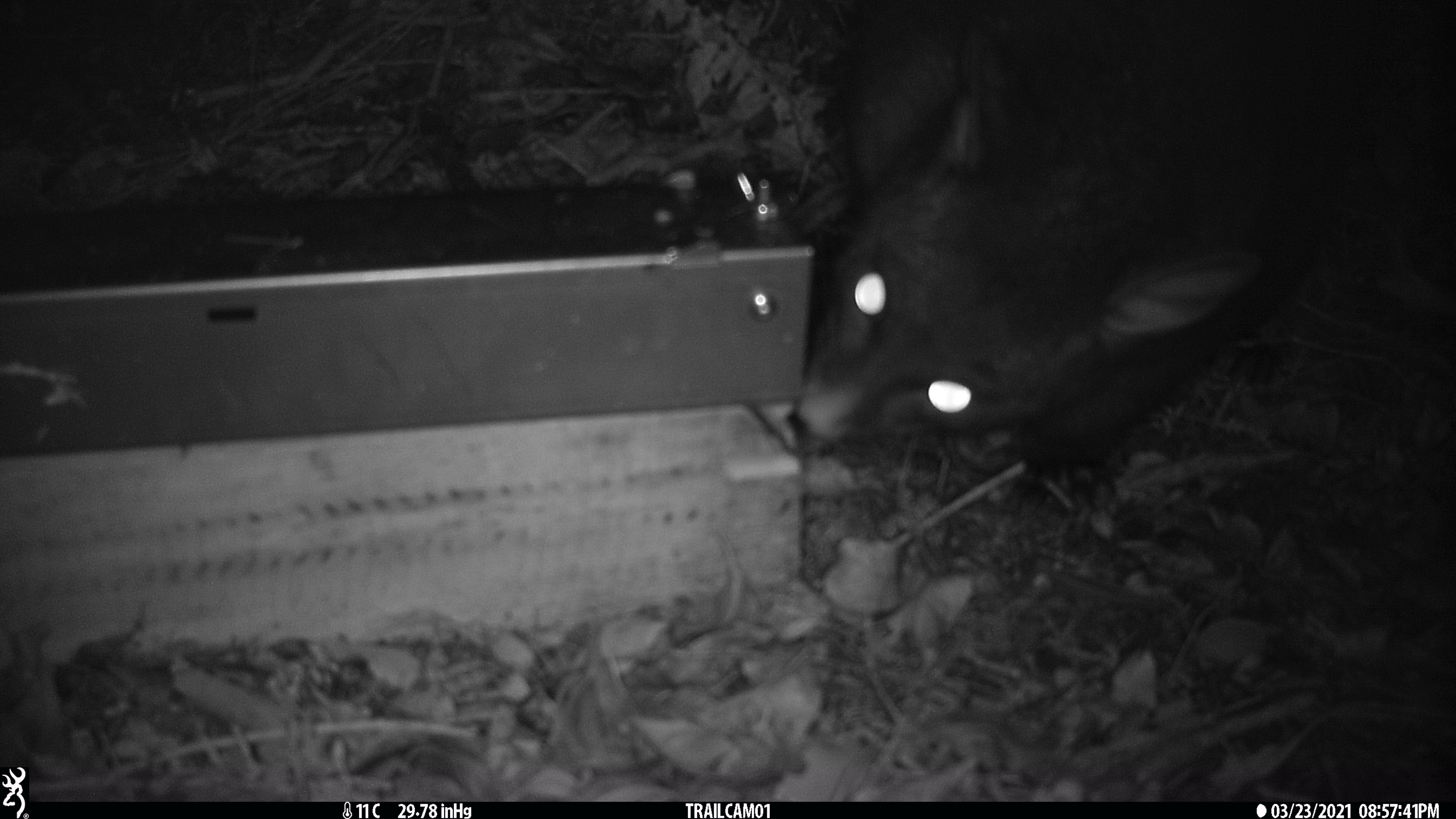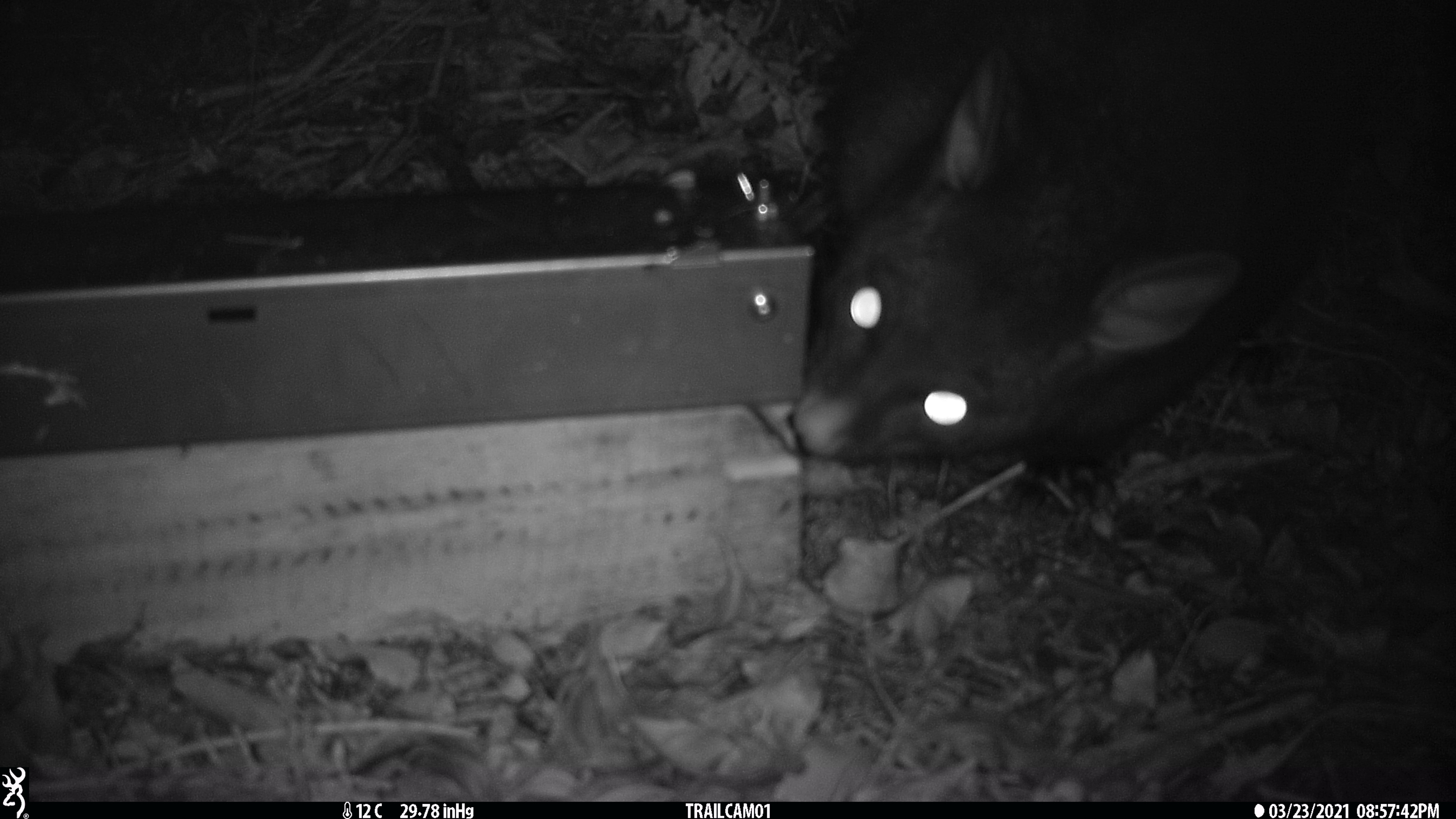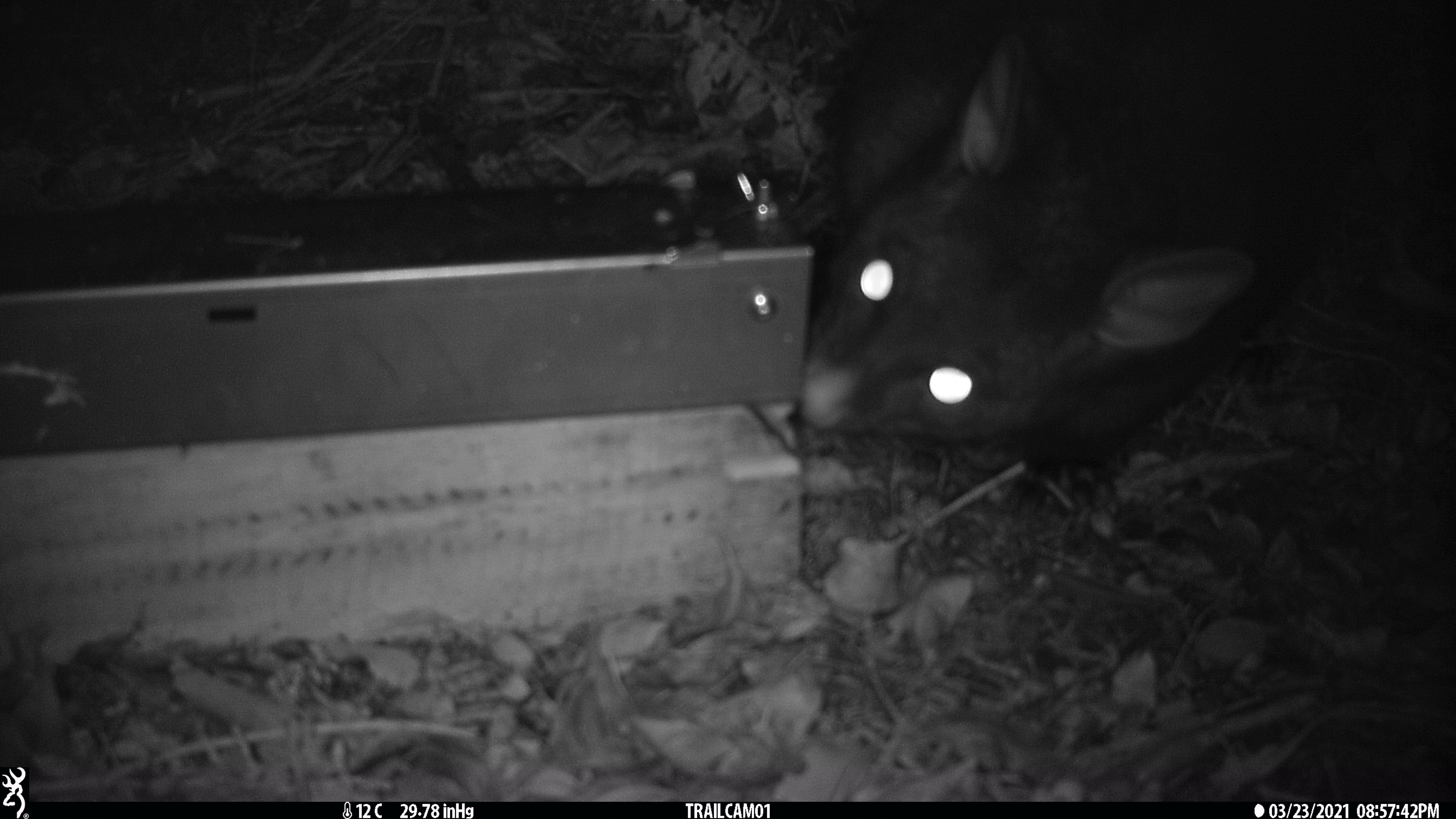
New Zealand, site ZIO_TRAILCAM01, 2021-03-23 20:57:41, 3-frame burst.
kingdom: Animalia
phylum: Chordata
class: Mammalia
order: Diprotodontia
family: Phalangeridae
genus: Trichosurus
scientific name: Trichosurus vulpecula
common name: common brushtail possum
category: possum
Possum (common brushtail possum) (Trichosurus vulpecula).